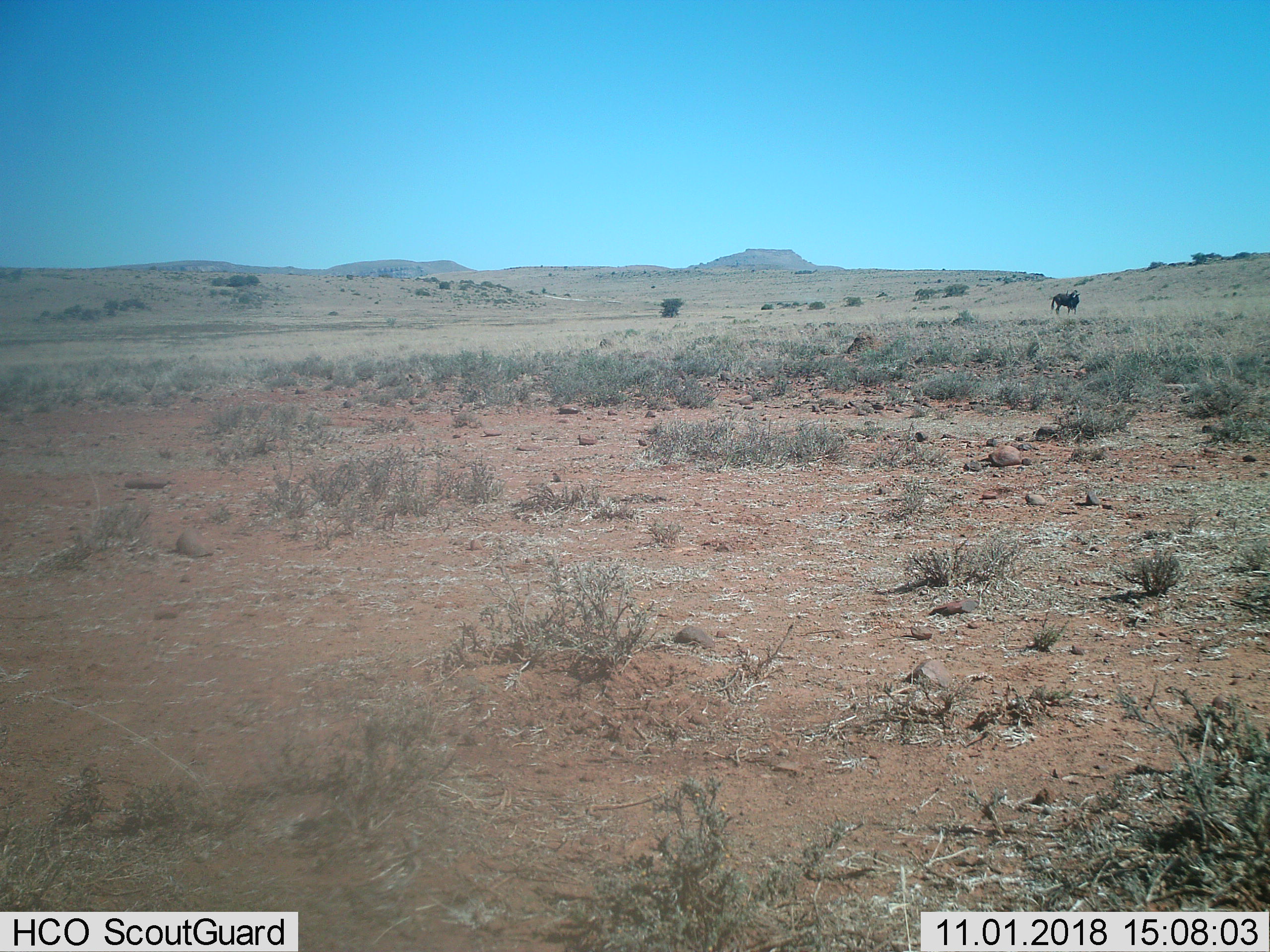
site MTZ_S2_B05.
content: unidentified animal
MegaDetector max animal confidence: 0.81